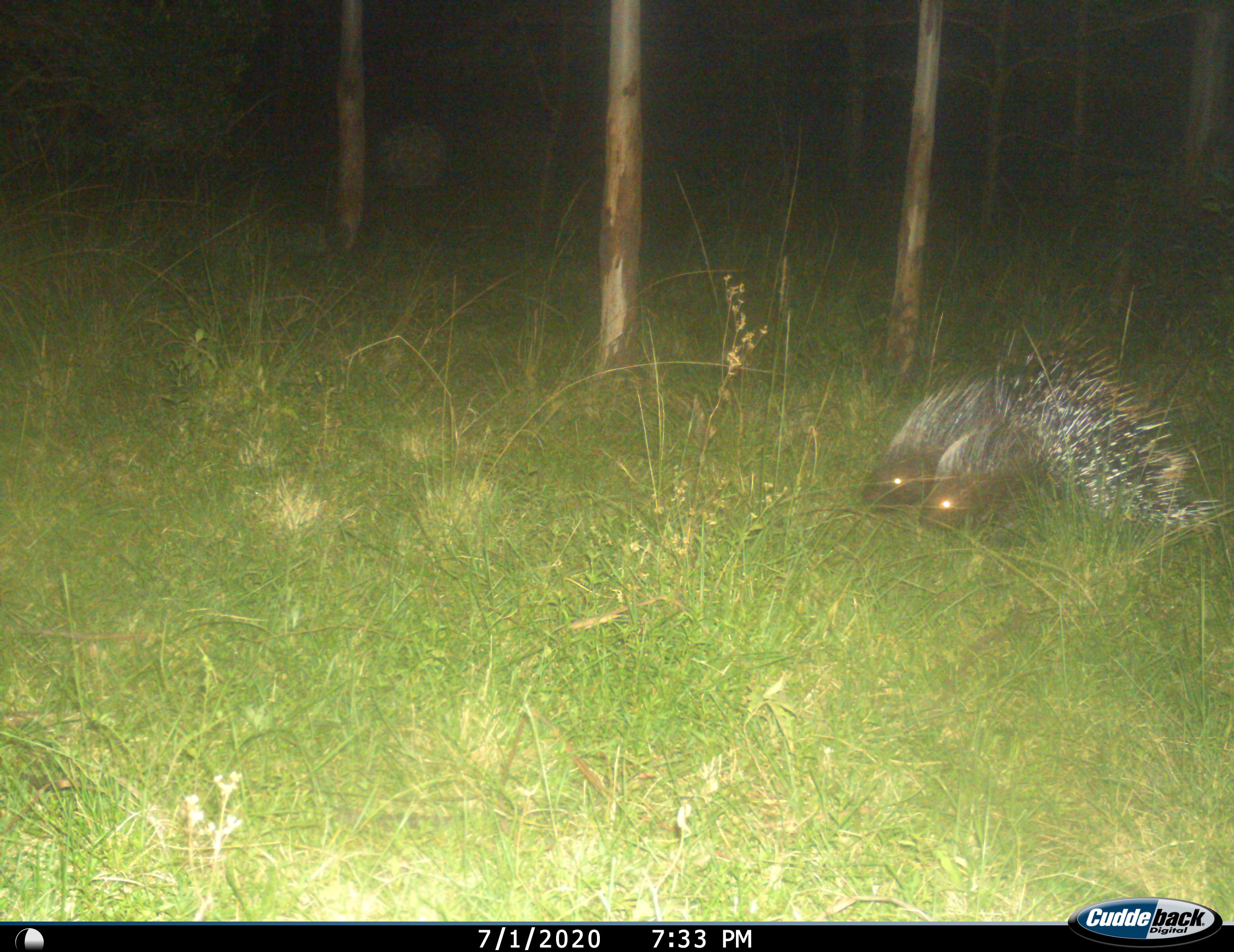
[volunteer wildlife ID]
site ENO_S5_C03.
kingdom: Animalia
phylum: Chordata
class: Mammalia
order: Rodentia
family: Hystricidae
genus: Hystrix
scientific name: Hystrix cristata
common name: crested porcupine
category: porcupine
Porcupine (crested porcupine) (Hystrix cristata), count 2. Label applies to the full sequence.